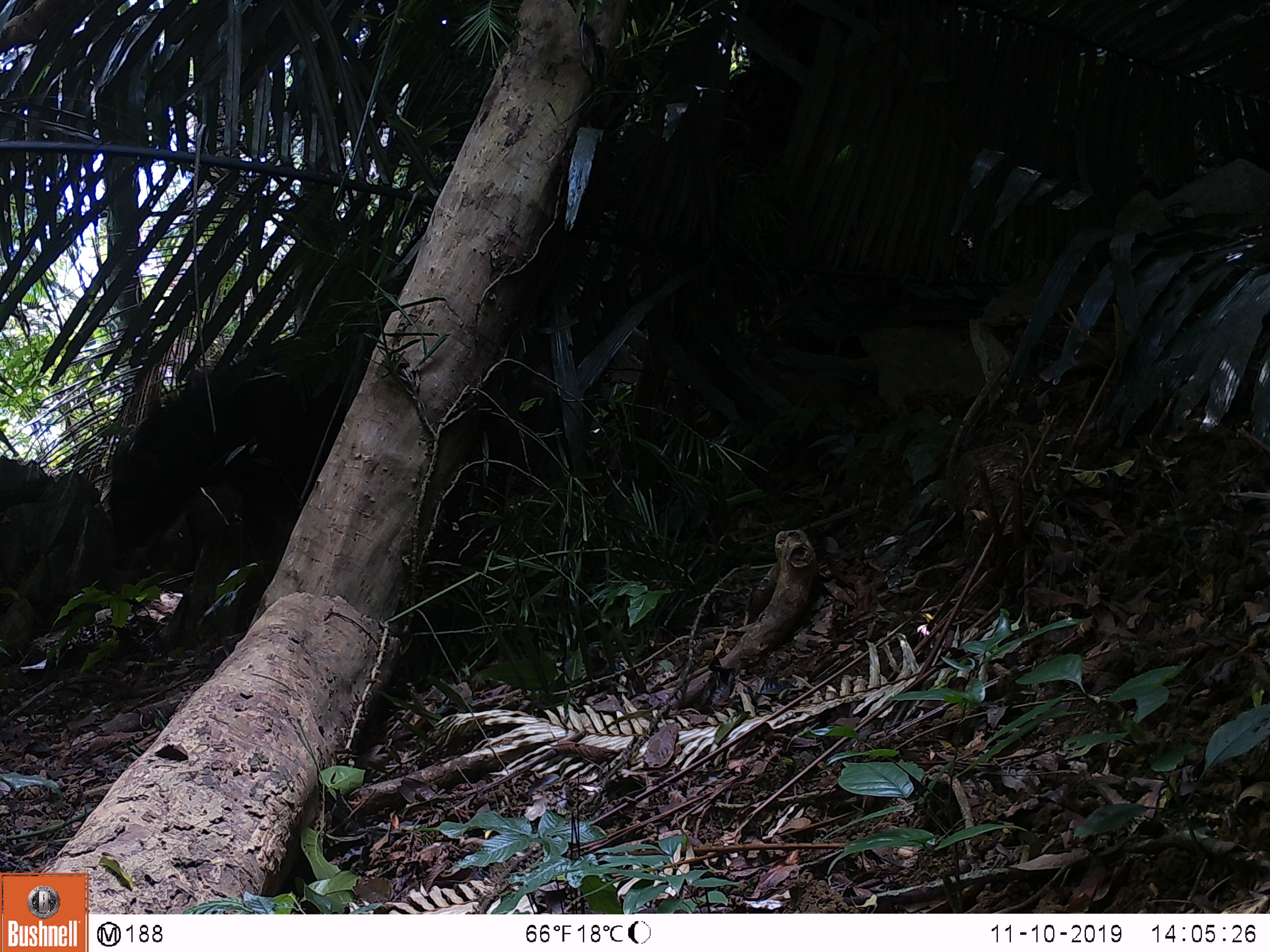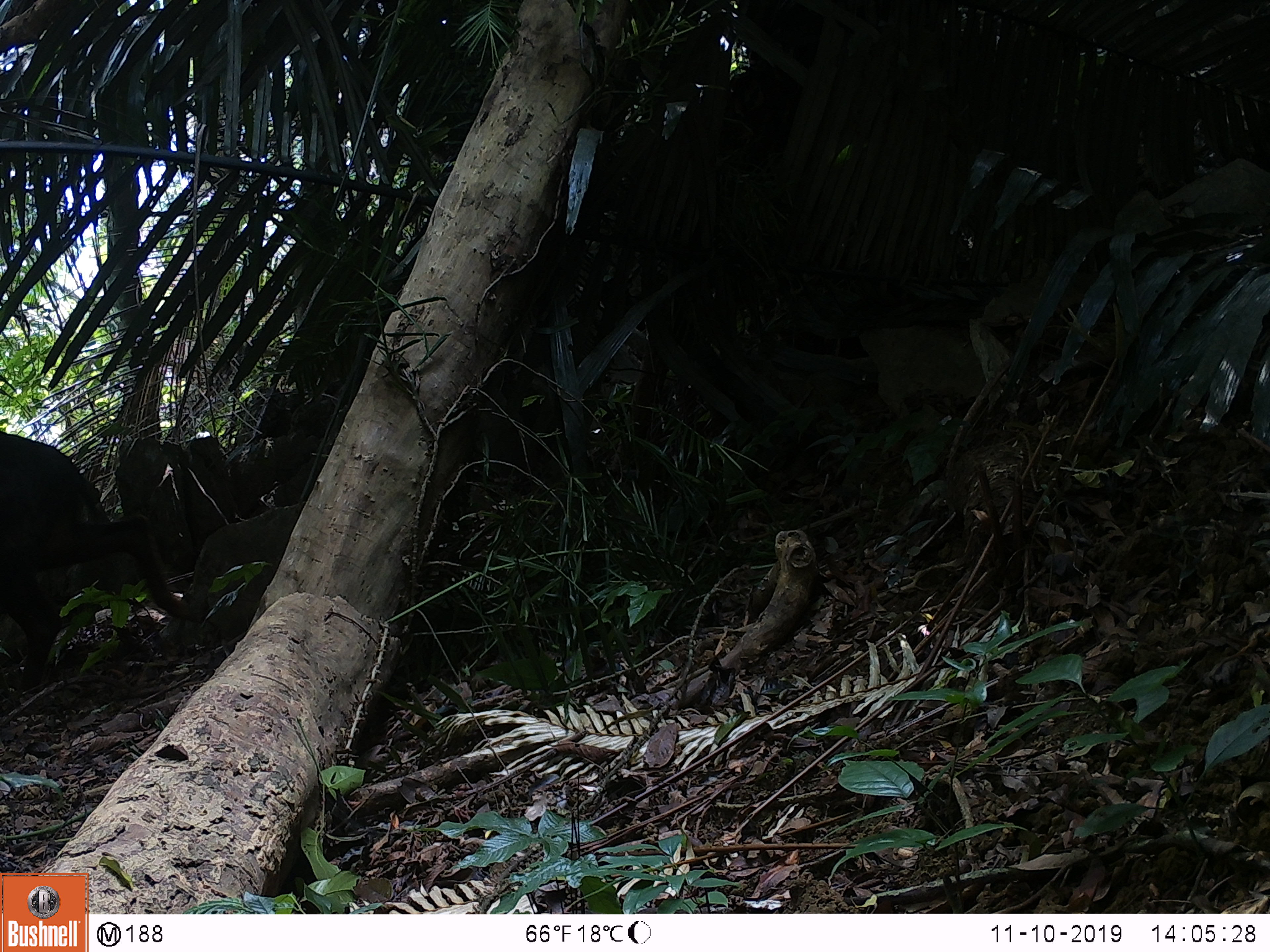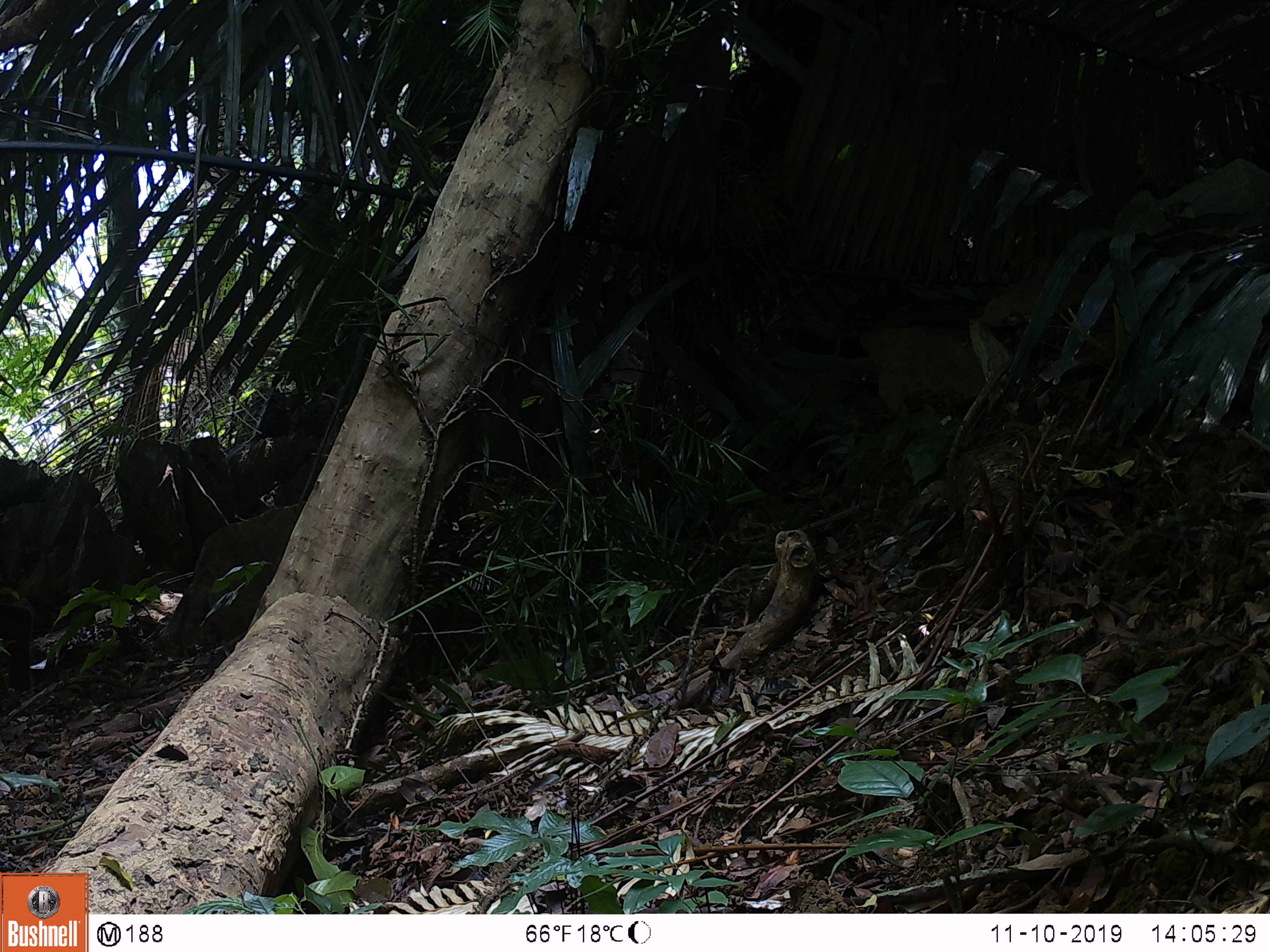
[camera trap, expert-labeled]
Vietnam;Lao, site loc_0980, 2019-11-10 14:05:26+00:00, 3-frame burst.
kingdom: Animalia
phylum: Chordata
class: Mammalia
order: Artiodactyla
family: Bovidae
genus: Capricornis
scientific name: Capricornis sumatraensis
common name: chinese serow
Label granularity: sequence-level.